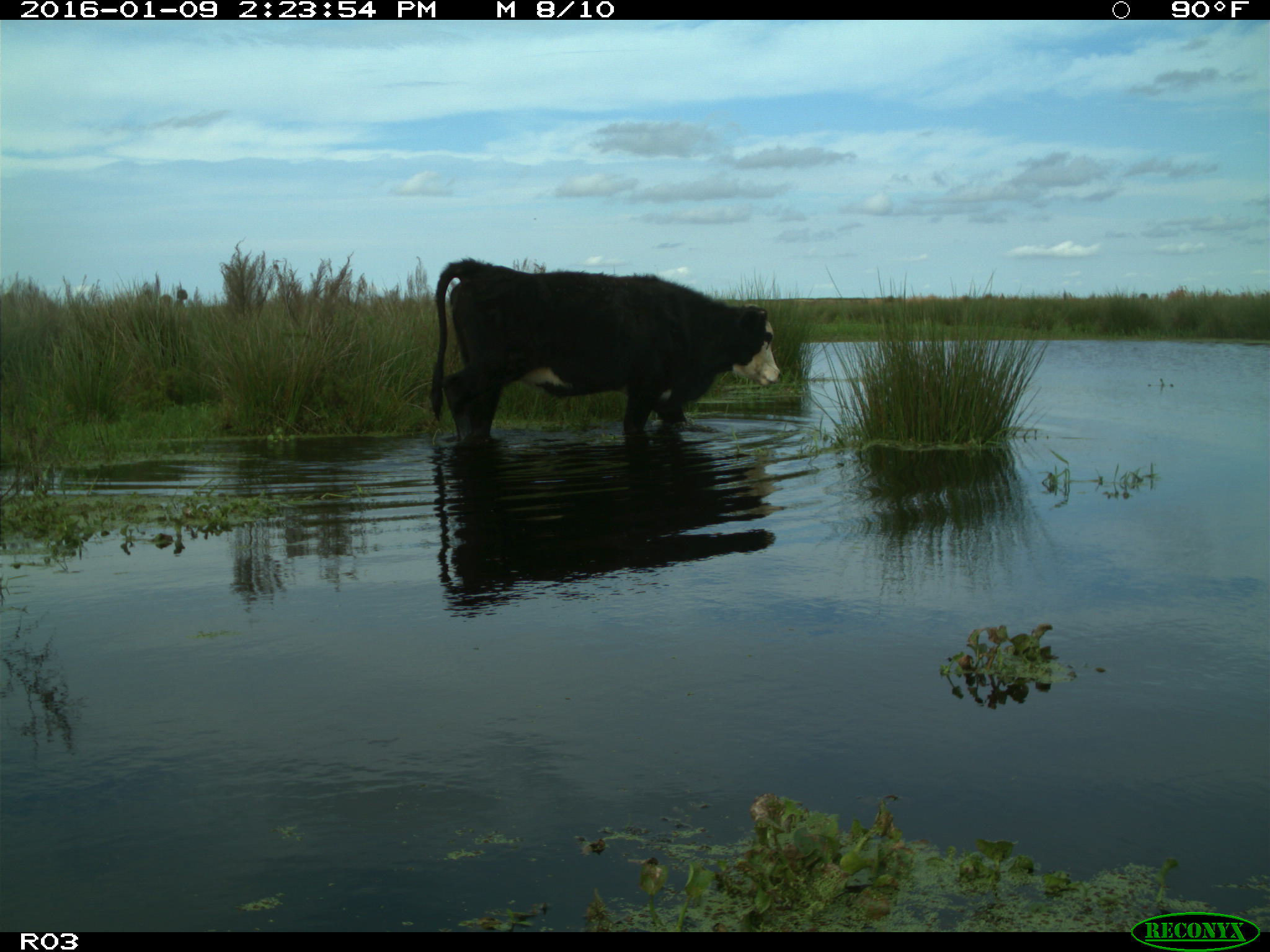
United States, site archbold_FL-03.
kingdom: Animalia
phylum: Chordata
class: Mammalia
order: Artiodactyla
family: Bovidae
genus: Bos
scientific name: Bos taurus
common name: domestic cow